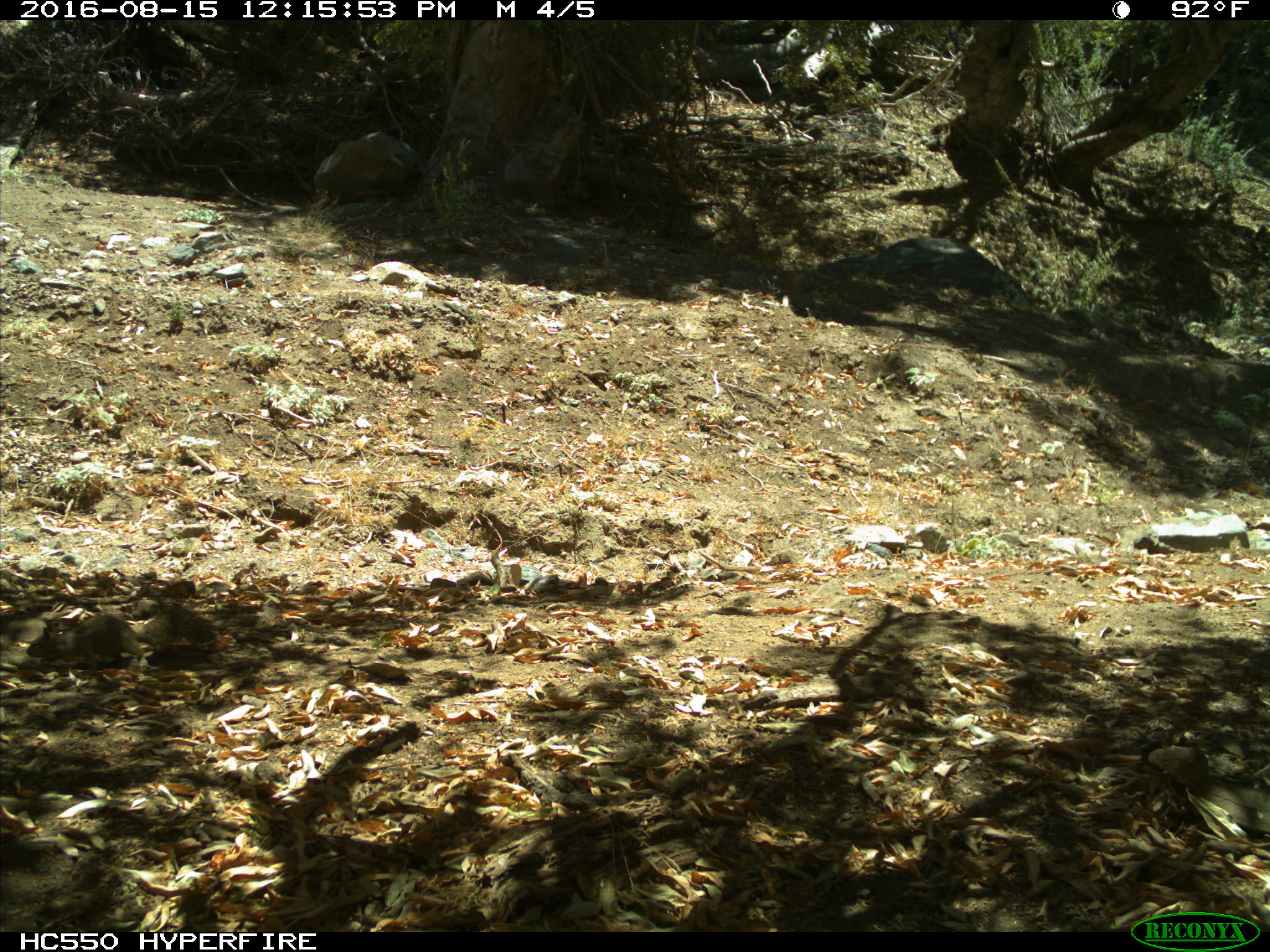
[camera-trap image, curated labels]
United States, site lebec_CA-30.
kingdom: Animalia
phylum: Chordata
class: Mammalia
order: Rodentia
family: Sciuridae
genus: Otospermophilus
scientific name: Otospermophilus beecheyi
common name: california ground squirrel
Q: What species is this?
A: Otospermophilus beecheyi (california ground squirrel).